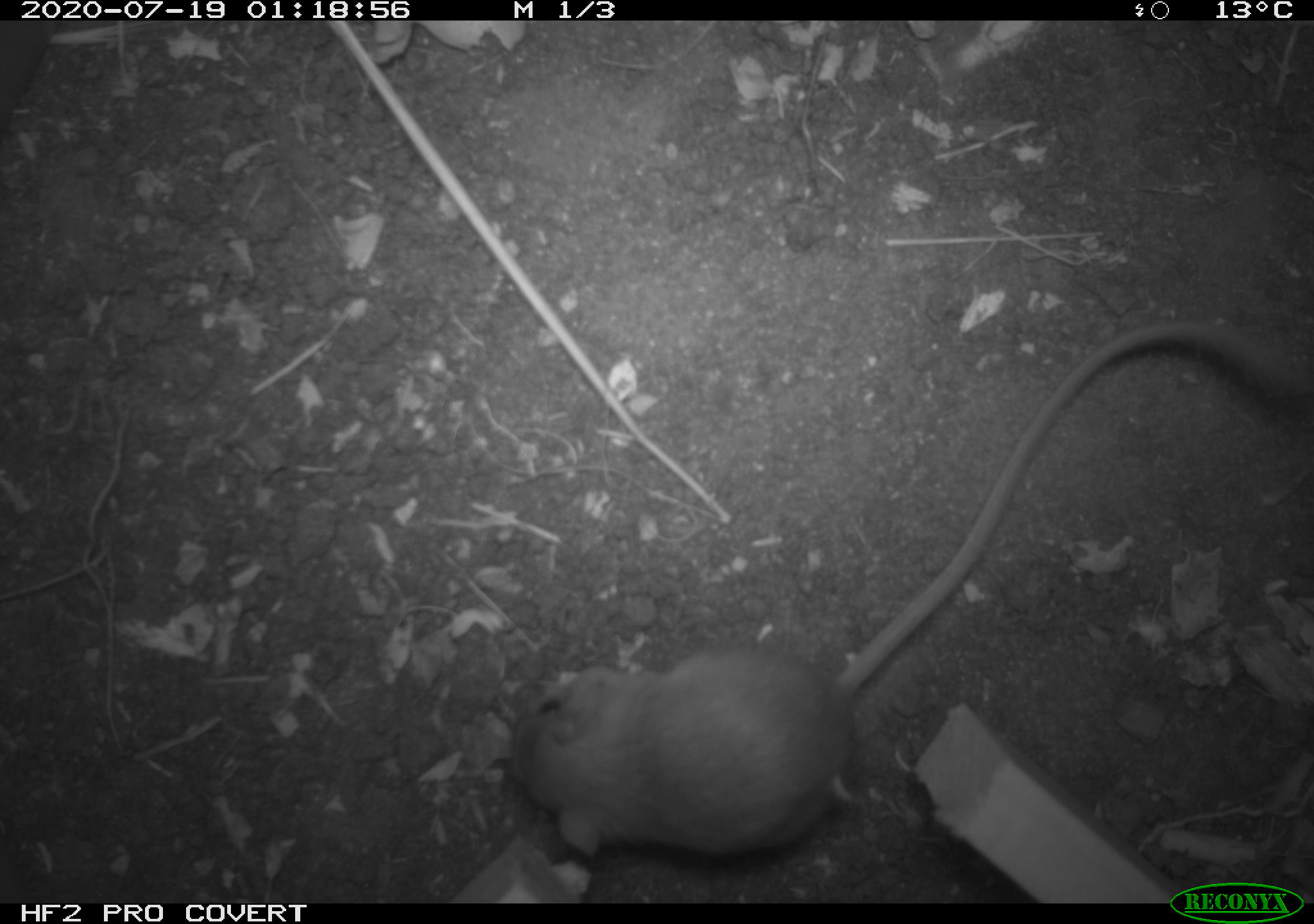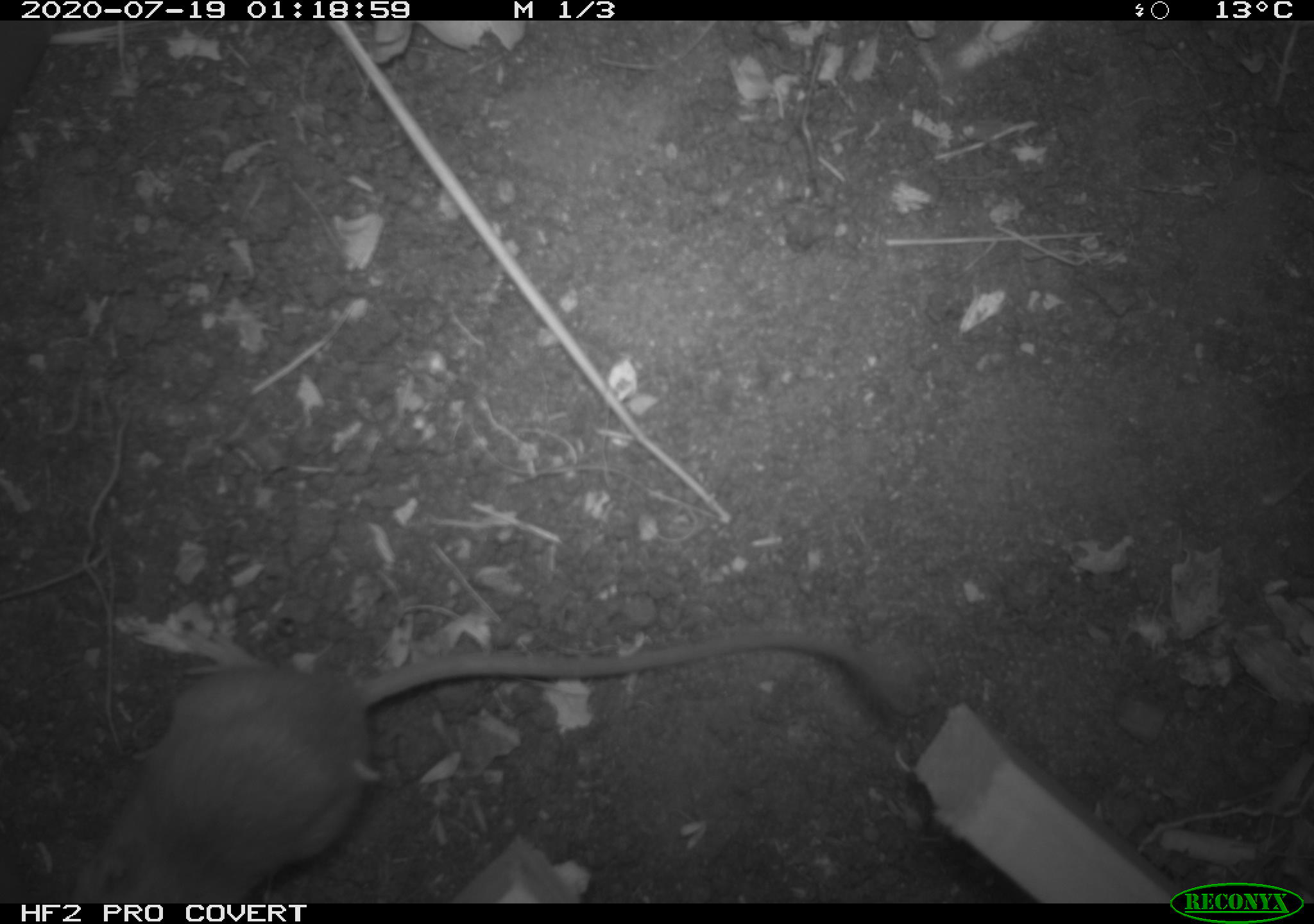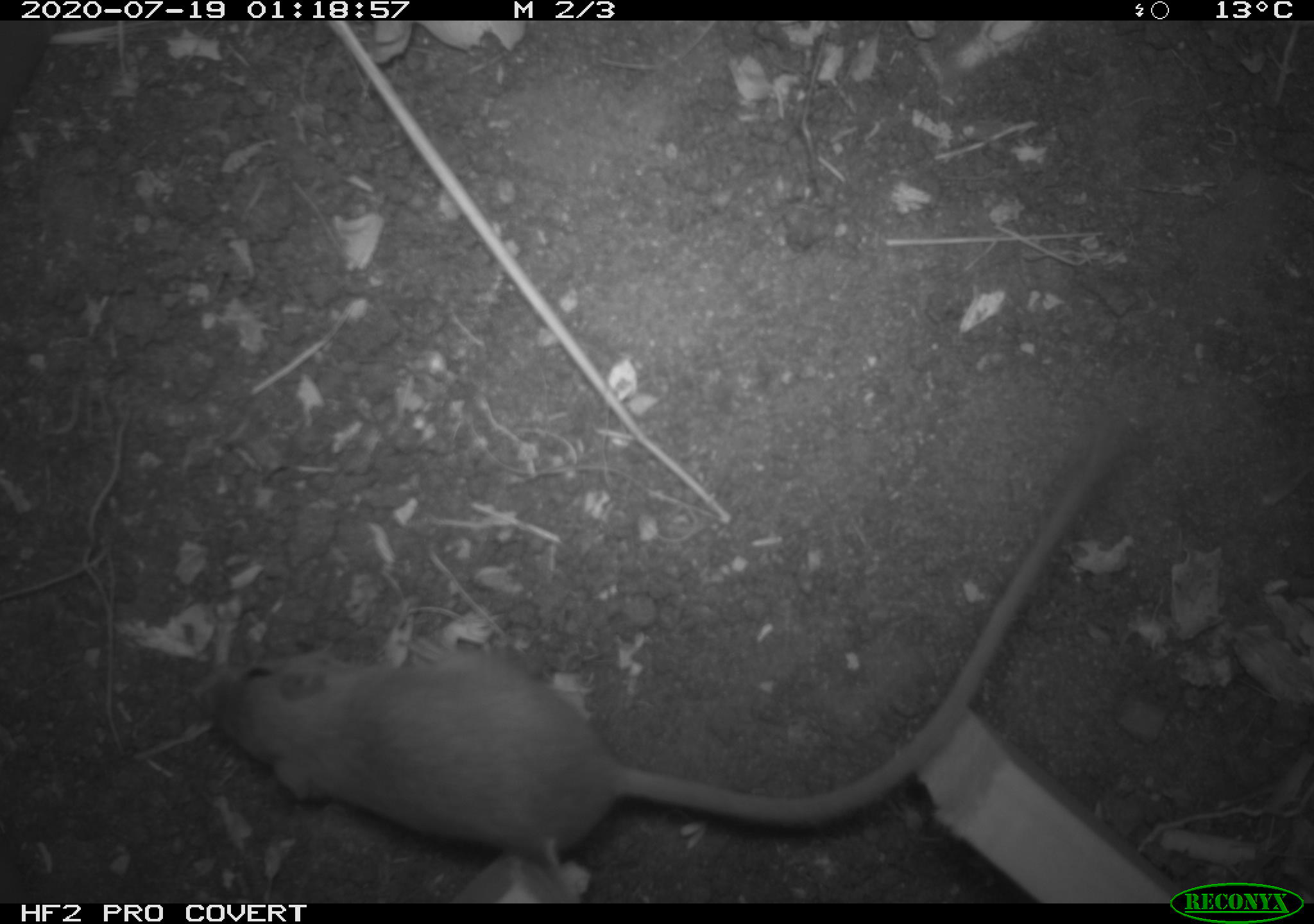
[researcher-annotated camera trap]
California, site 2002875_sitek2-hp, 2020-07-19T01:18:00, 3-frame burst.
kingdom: Animalia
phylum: Chordata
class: Mammalia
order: Rodentia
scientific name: Rodentia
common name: rodent